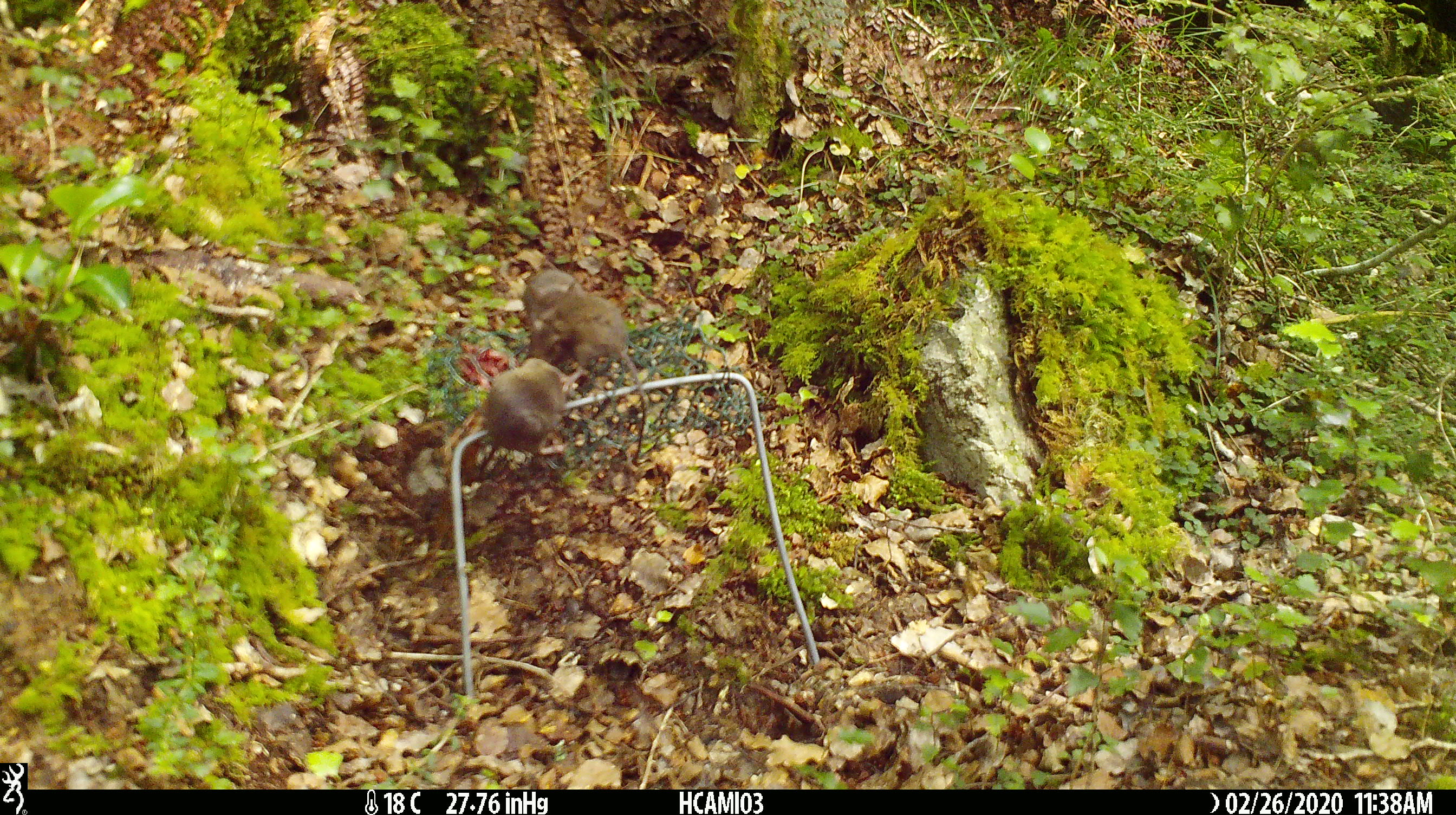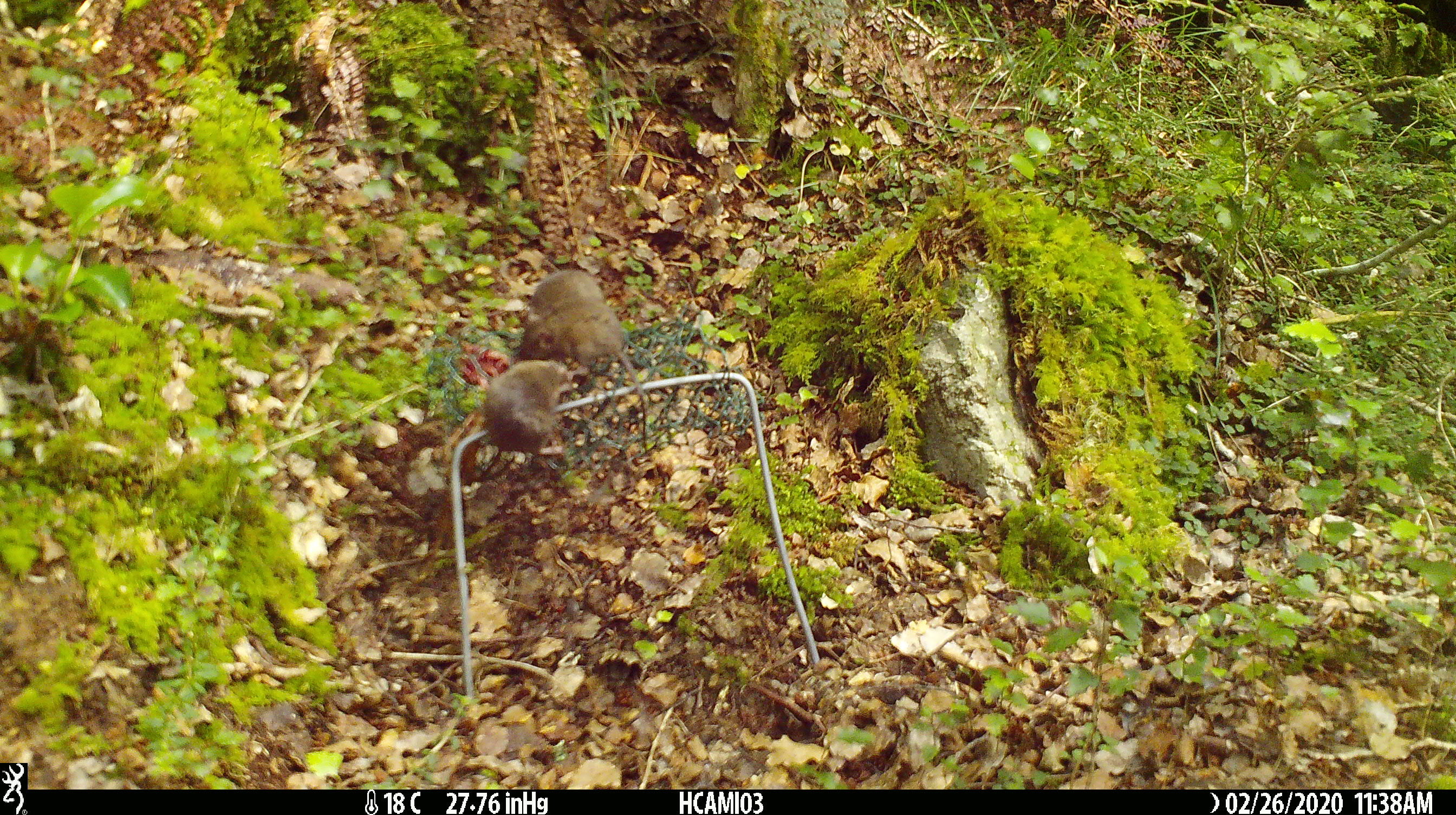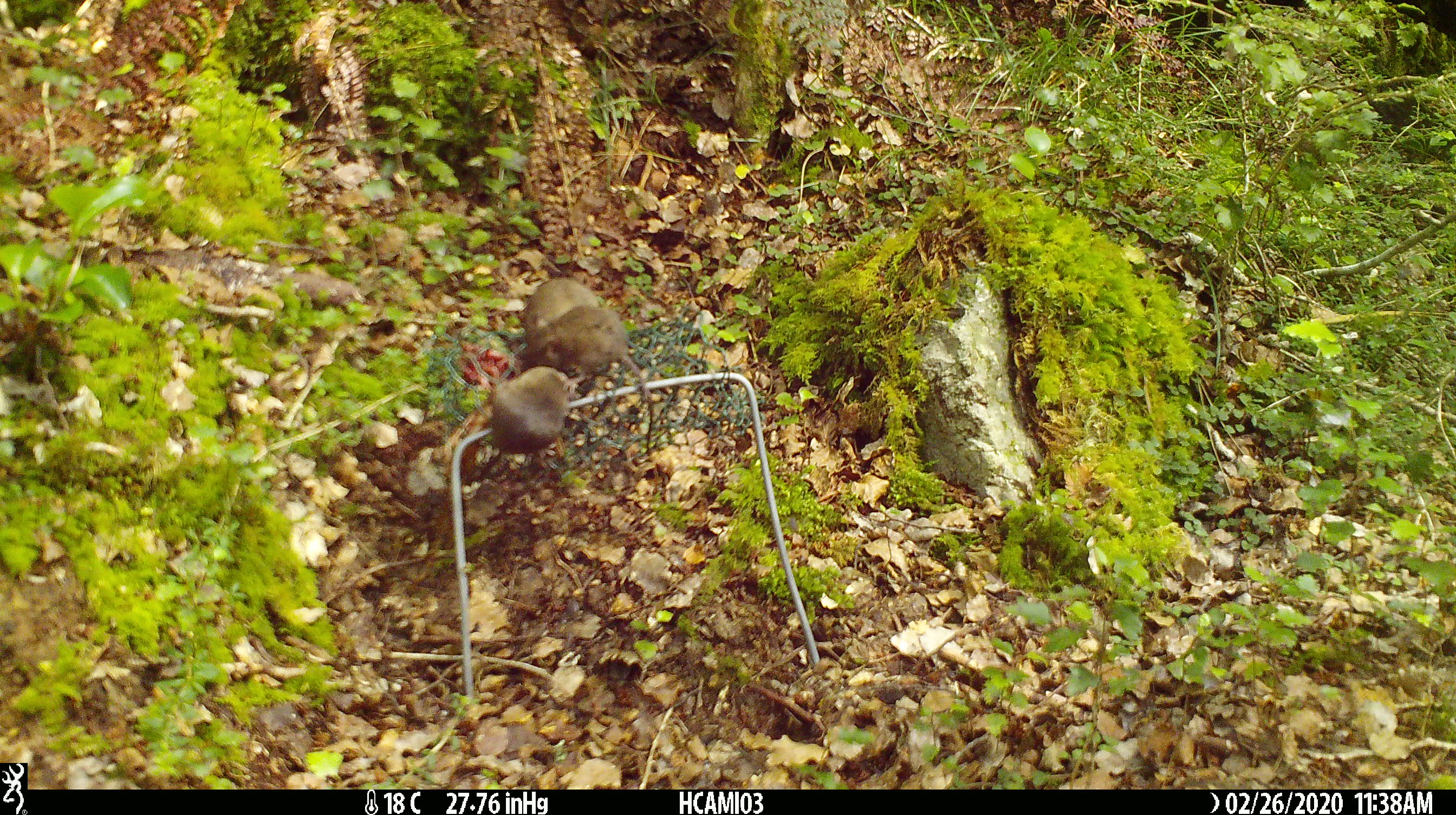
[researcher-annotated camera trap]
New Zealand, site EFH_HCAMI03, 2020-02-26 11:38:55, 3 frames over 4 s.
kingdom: Animalia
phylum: Chordata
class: Mammalia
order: Rodentia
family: Muridae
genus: Mus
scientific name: Mus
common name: mouse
Mouse (Mus).